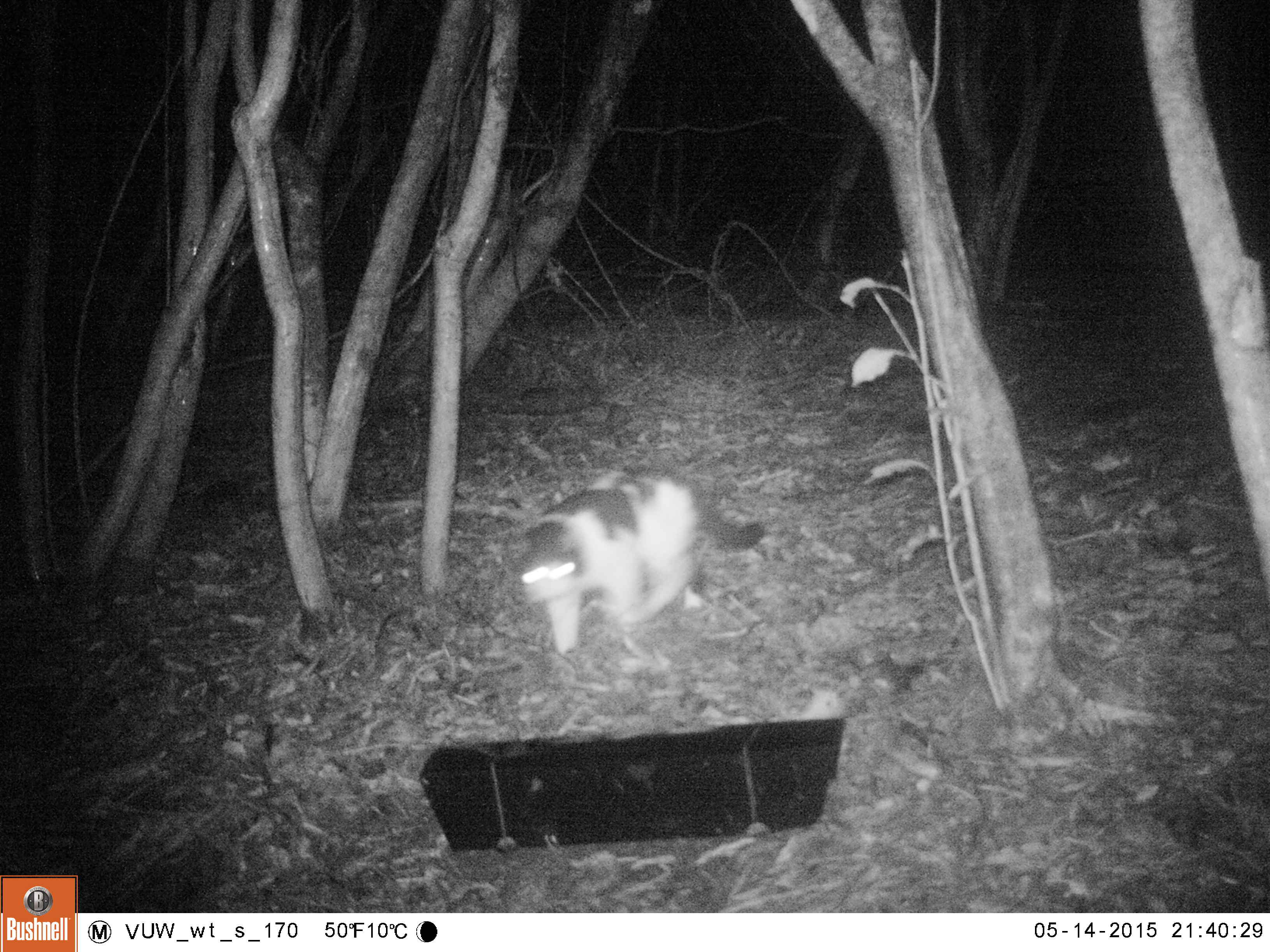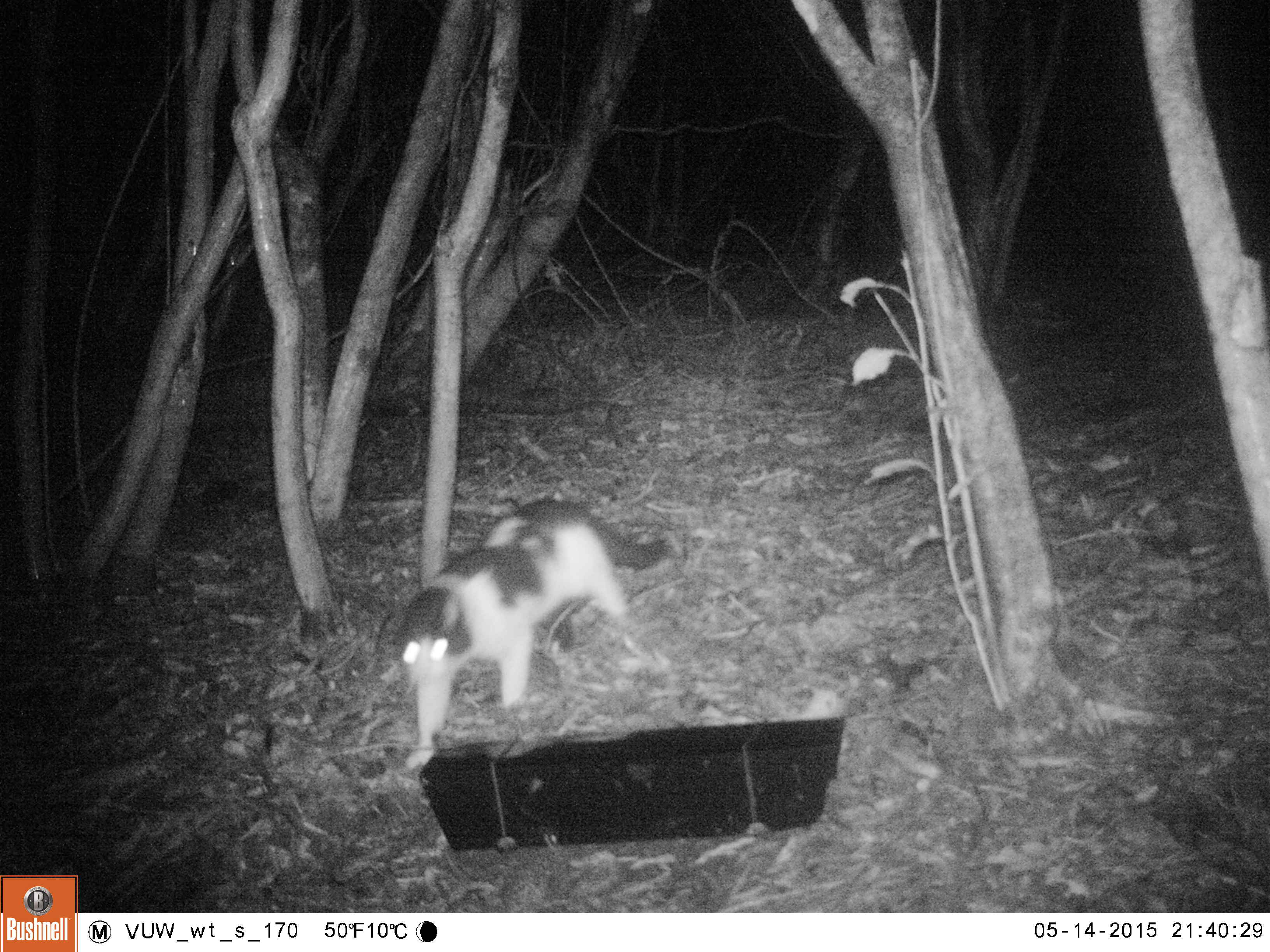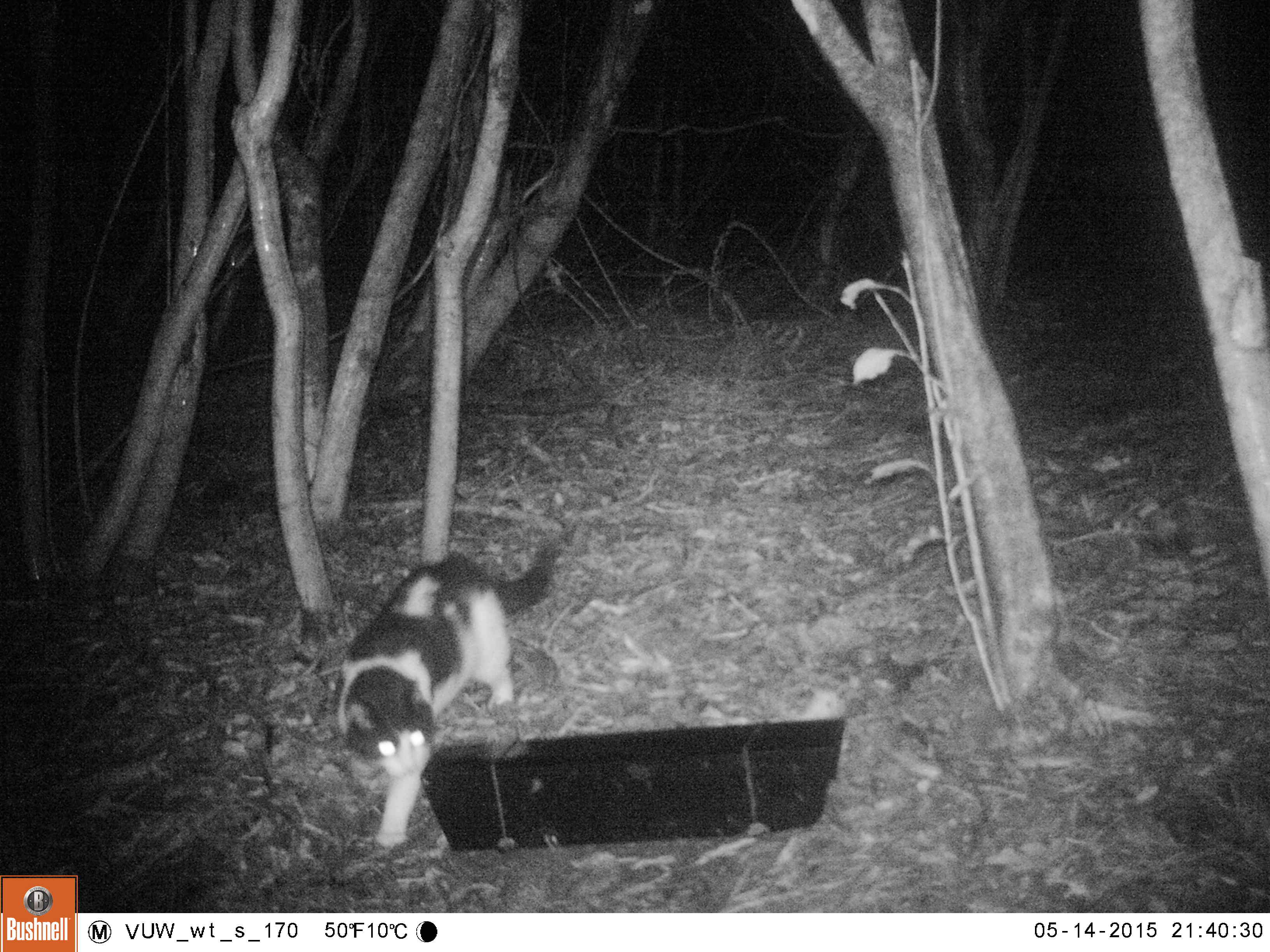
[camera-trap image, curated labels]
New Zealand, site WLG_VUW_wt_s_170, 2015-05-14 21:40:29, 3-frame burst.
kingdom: Animalia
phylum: Chordata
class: Mammalia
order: Carnivora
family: Felidae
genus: Felis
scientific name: Felis catus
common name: domestic cat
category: cat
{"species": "cat (domestic cat) (Felis catus)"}